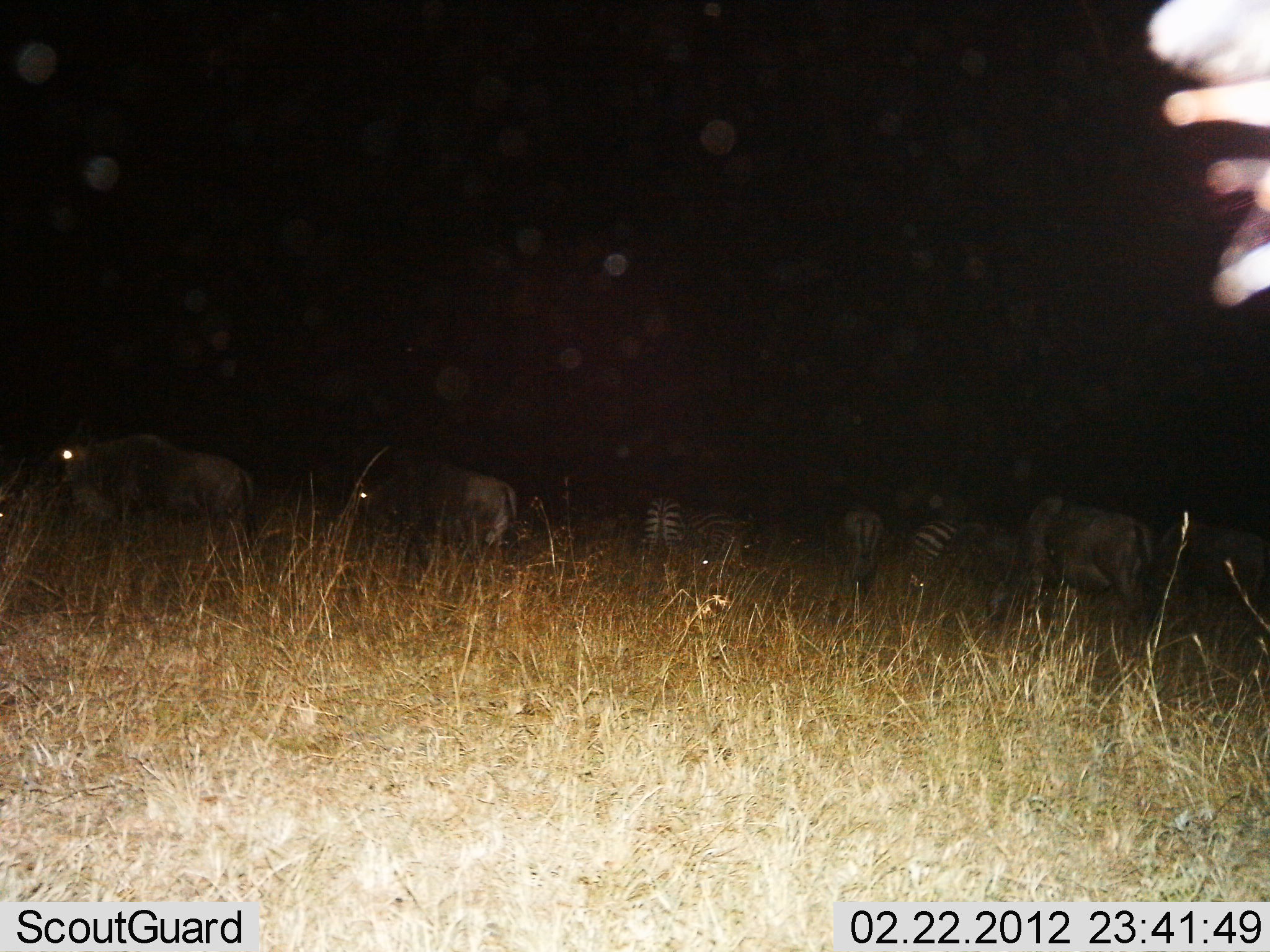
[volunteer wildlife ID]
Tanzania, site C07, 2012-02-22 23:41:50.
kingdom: Animalia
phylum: Chordata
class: Mammalia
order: Artiodactyla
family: Bovidae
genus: Connochaetes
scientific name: Connochaetes taurinus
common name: blue wildebeest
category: wildebeest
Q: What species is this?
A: Wildebeest (blue wildebeest) (Connochaetes taurinus).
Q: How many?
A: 5.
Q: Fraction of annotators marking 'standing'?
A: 67%.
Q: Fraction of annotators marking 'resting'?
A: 20%.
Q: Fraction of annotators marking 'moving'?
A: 20%.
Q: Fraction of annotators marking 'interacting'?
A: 0%.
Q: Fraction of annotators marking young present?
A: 0%.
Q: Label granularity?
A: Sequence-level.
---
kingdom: Animalia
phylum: Chordata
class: Mammalia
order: Perissodactyla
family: Equidae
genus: Equus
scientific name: Equus quagga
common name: plains zebra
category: zebra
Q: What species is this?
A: Zebra (plains zebra) (Equus quagga).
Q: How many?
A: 2.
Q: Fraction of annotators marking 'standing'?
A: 75%.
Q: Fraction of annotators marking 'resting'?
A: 19%.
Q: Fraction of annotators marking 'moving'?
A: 0%.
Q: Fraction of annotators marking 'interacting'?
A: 0%.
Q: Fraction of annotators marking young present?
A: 0%.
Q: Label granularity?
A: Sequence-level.